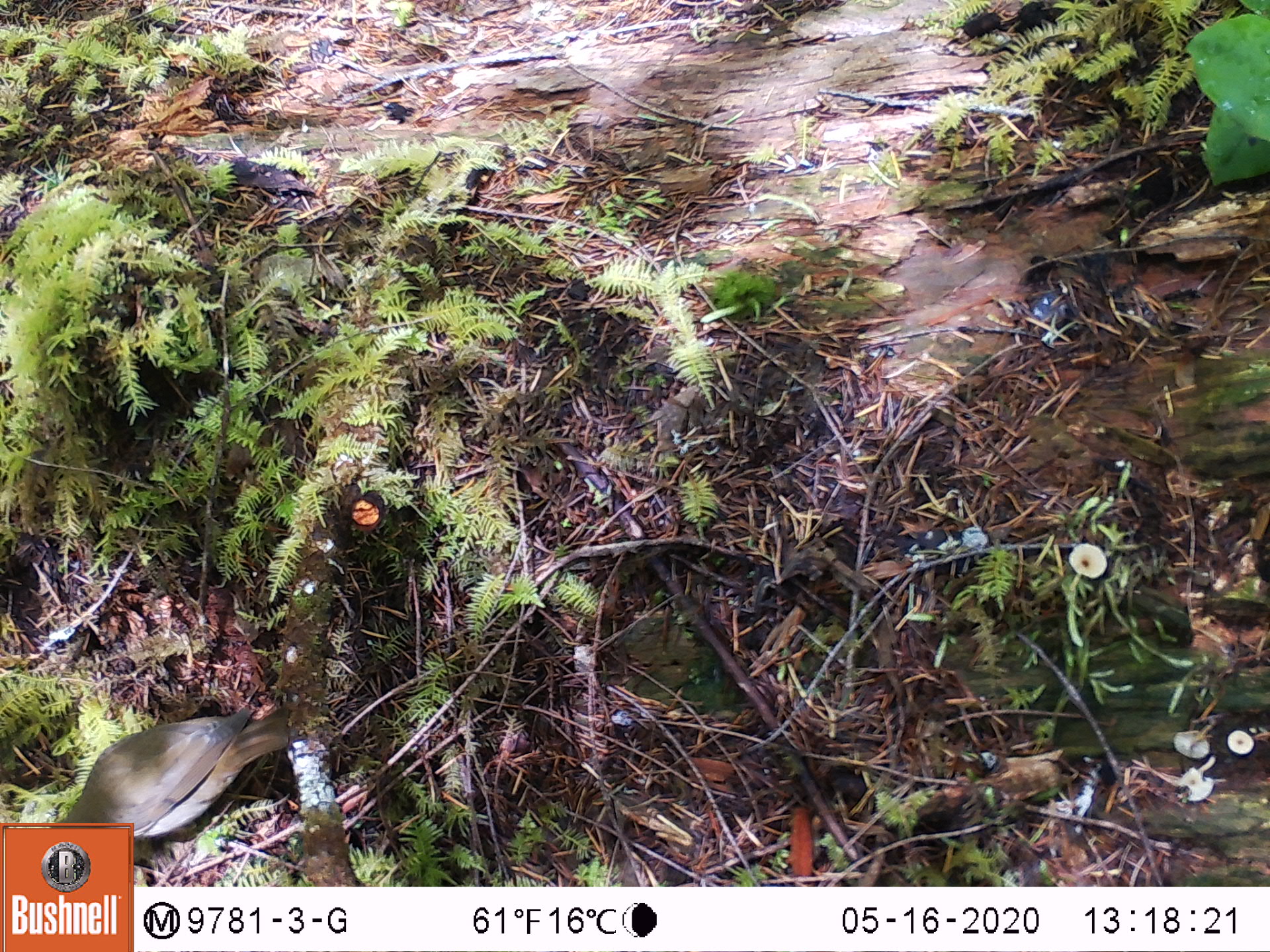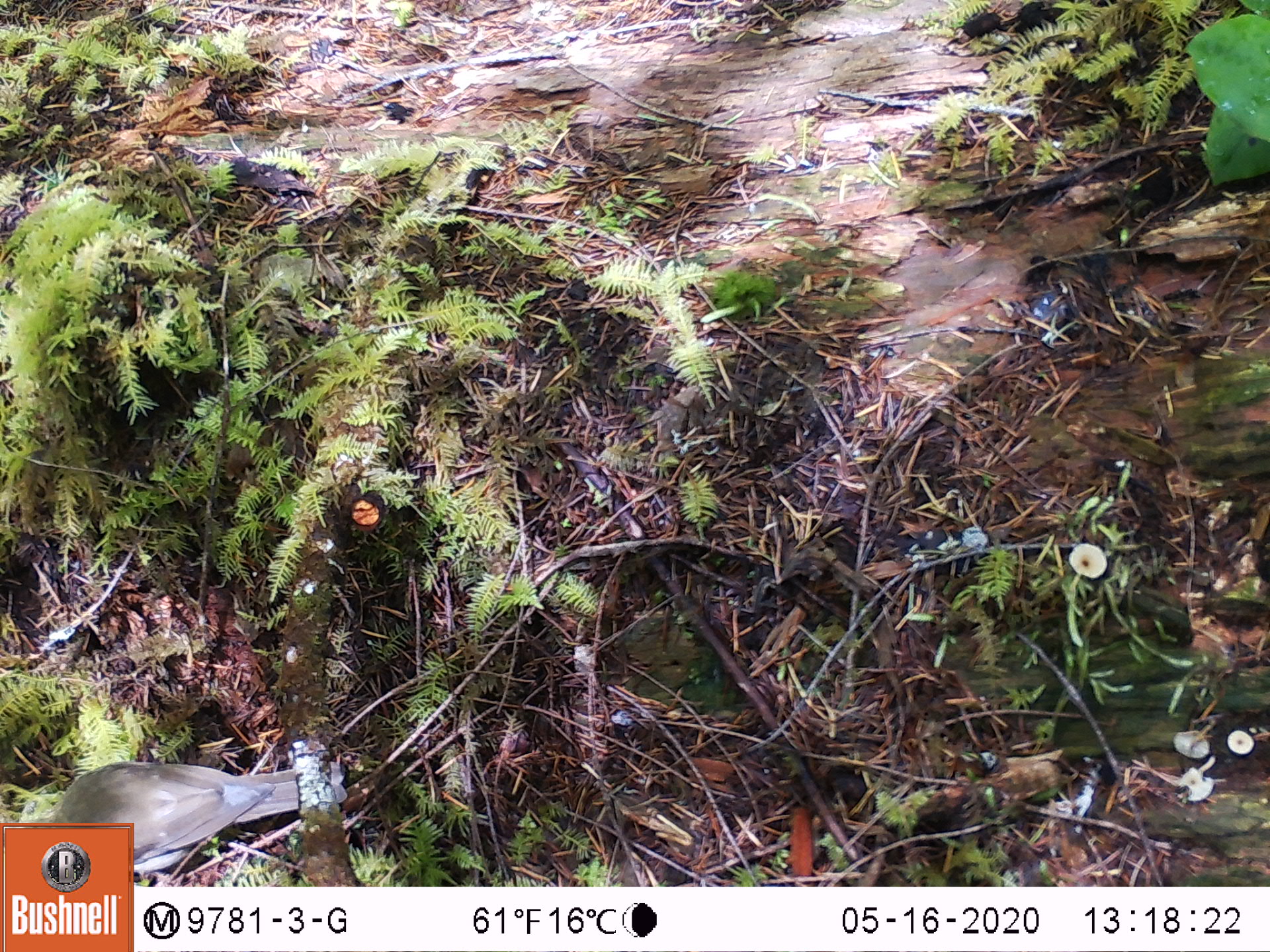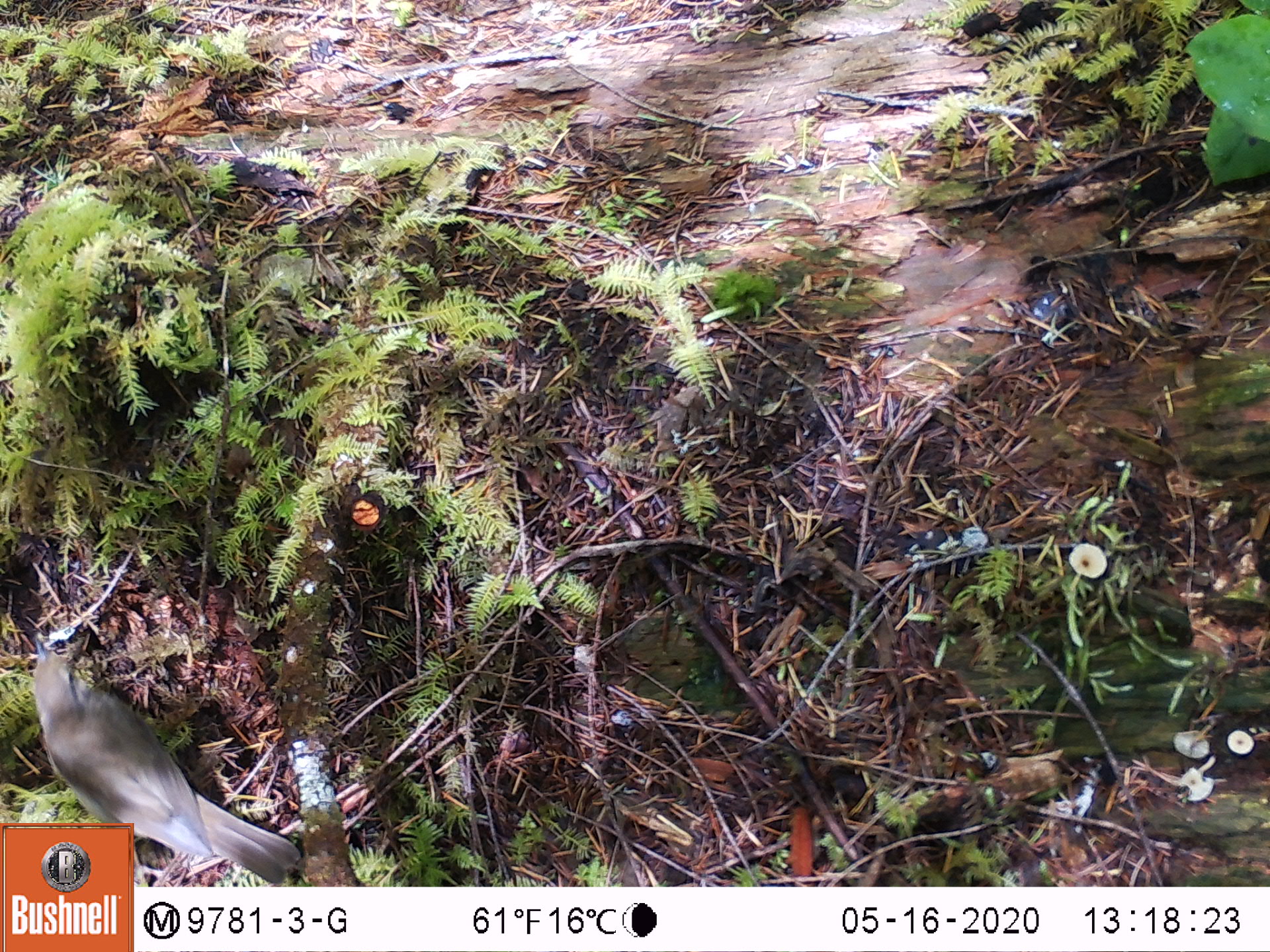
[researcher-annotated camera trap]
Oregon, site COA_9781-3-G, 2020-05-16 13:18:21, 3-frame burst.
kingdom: Animalia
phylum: Chordata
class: Aves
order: Passeriformes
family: Turdidae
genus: Catharus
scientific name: Catharus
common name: brown thrushes and nightingale-thrushes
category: catharus species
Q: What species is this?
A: Catharus species (brown thrushes and nightingale-thrushes) (Catharus).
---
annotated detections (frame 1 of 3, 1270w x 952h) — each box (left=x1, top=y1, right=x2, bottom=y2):
catharus species: (left=60, top=686, right=303, bottom=819)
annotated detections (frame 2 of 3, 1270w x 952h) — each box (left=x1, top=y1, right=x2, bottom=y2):
catharus species: (left=139, top=747, right=311, bottom=875)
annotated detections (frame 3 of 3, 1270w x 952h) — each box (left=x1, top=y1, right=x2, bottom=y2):
catharus species: (left=24, top=631, right=224, bottom=819)